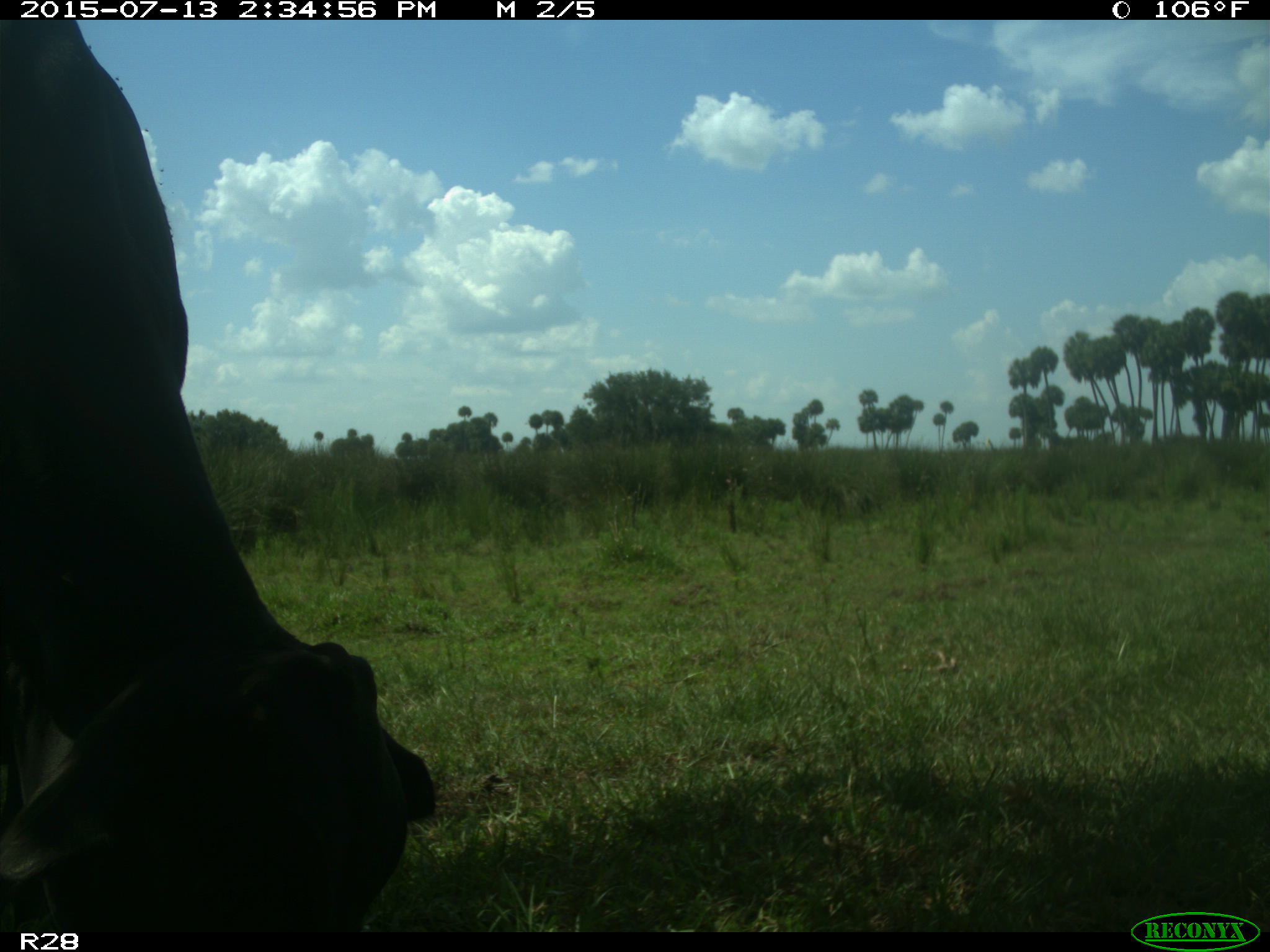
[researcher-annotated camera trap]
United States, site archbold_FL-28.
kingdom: Animalia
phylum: Chordata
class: Mammalia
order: Artiodactyla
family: Bovidae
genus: Bos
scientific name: Bos taurus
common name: domestic cow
Bos taurus (domestic cow).